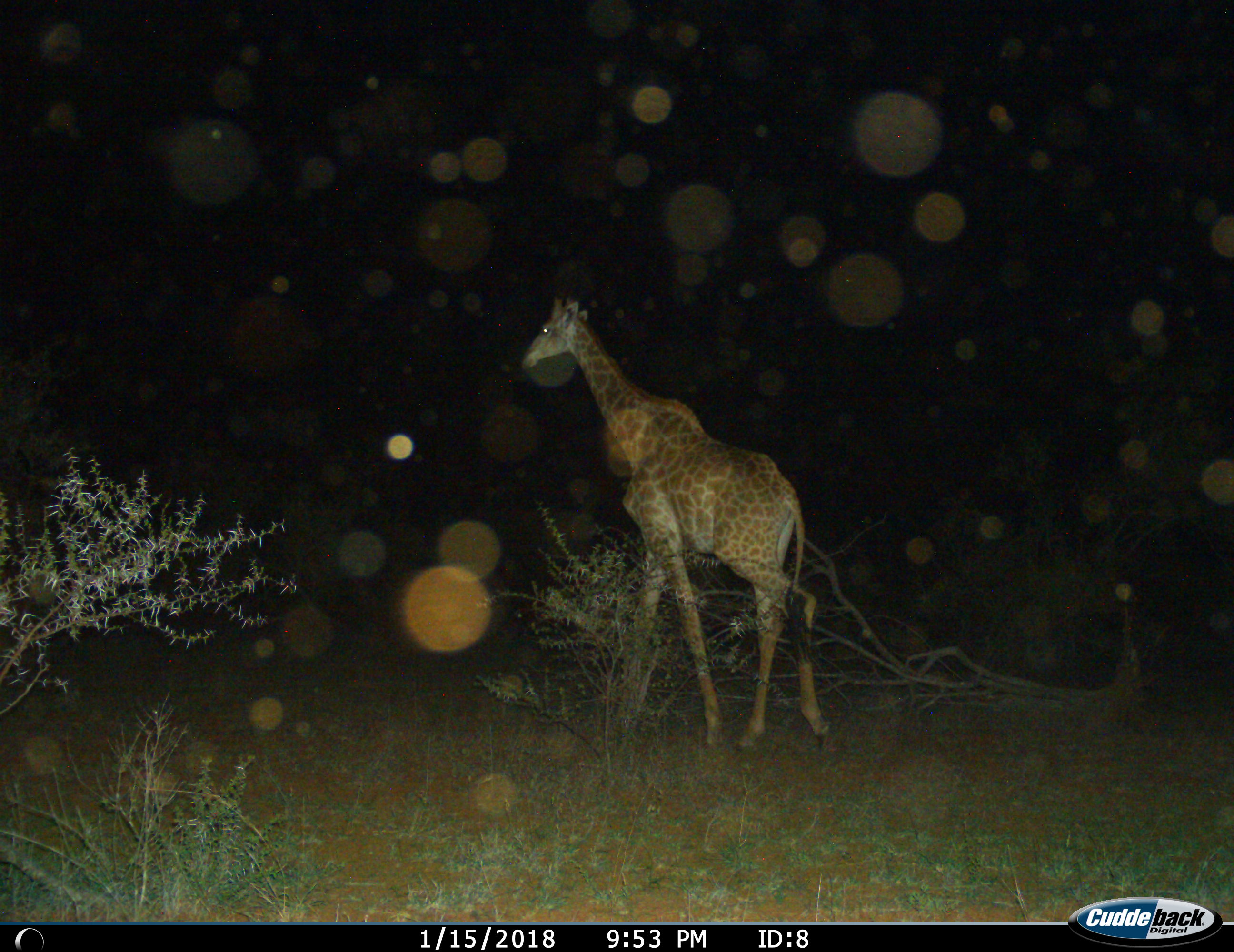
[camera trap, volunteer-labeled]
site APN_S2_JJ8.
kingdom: Animalia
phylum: Chordata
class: Mammalia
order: Artiodactyla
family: Giraffidae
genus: Giraffa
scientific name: Giraffa camelopardalis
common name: giraffe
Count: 1.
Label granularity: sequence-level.